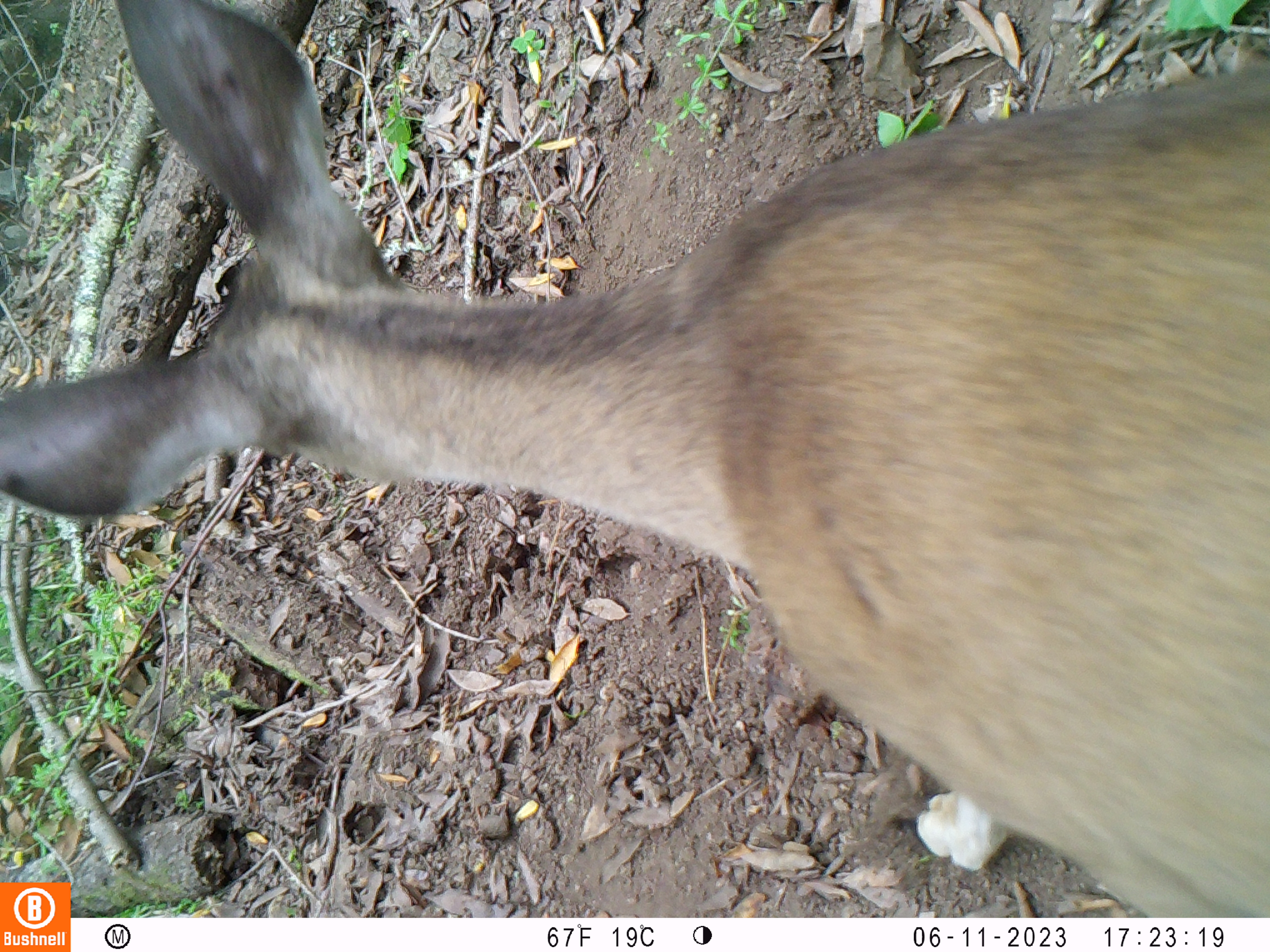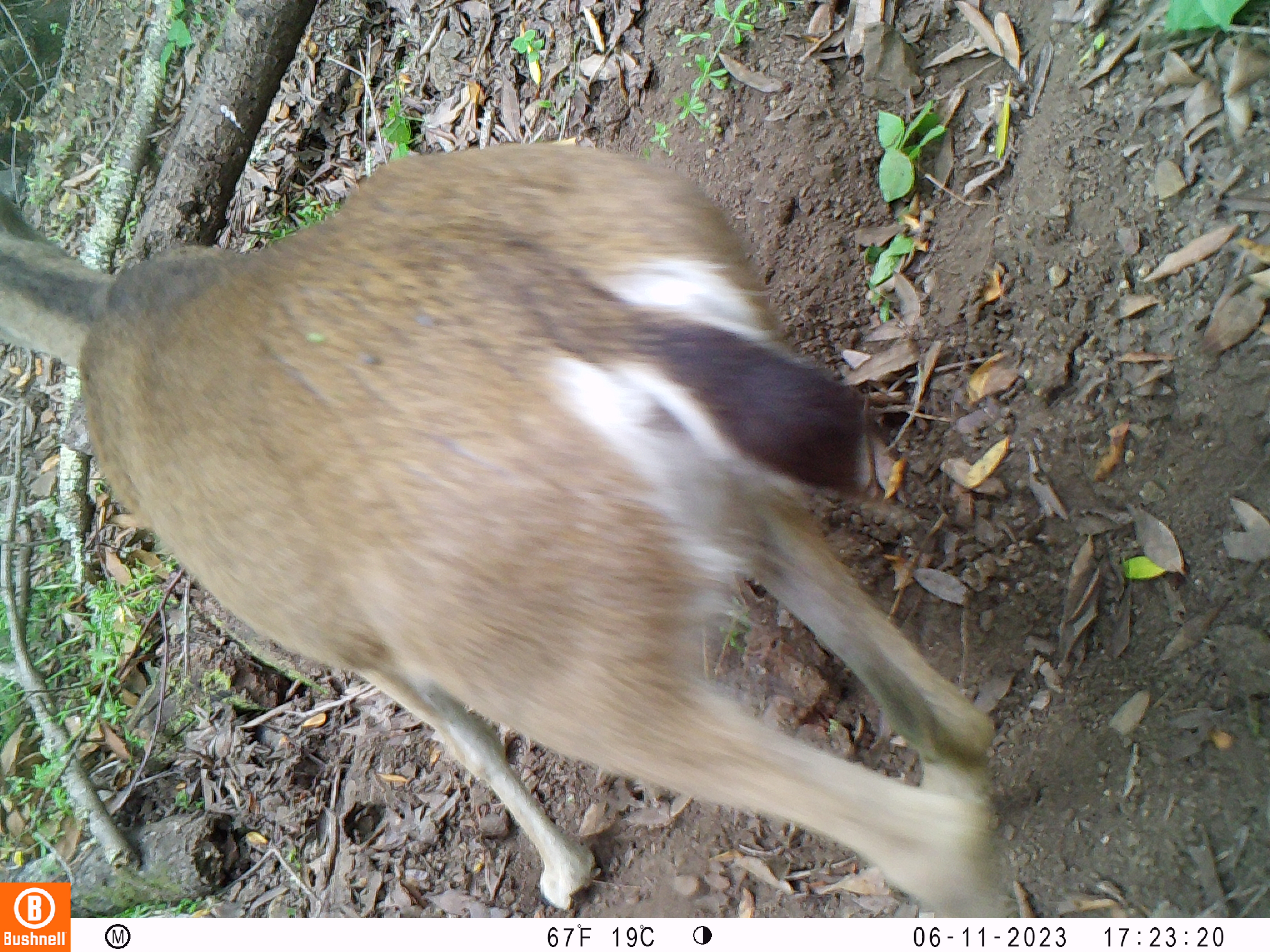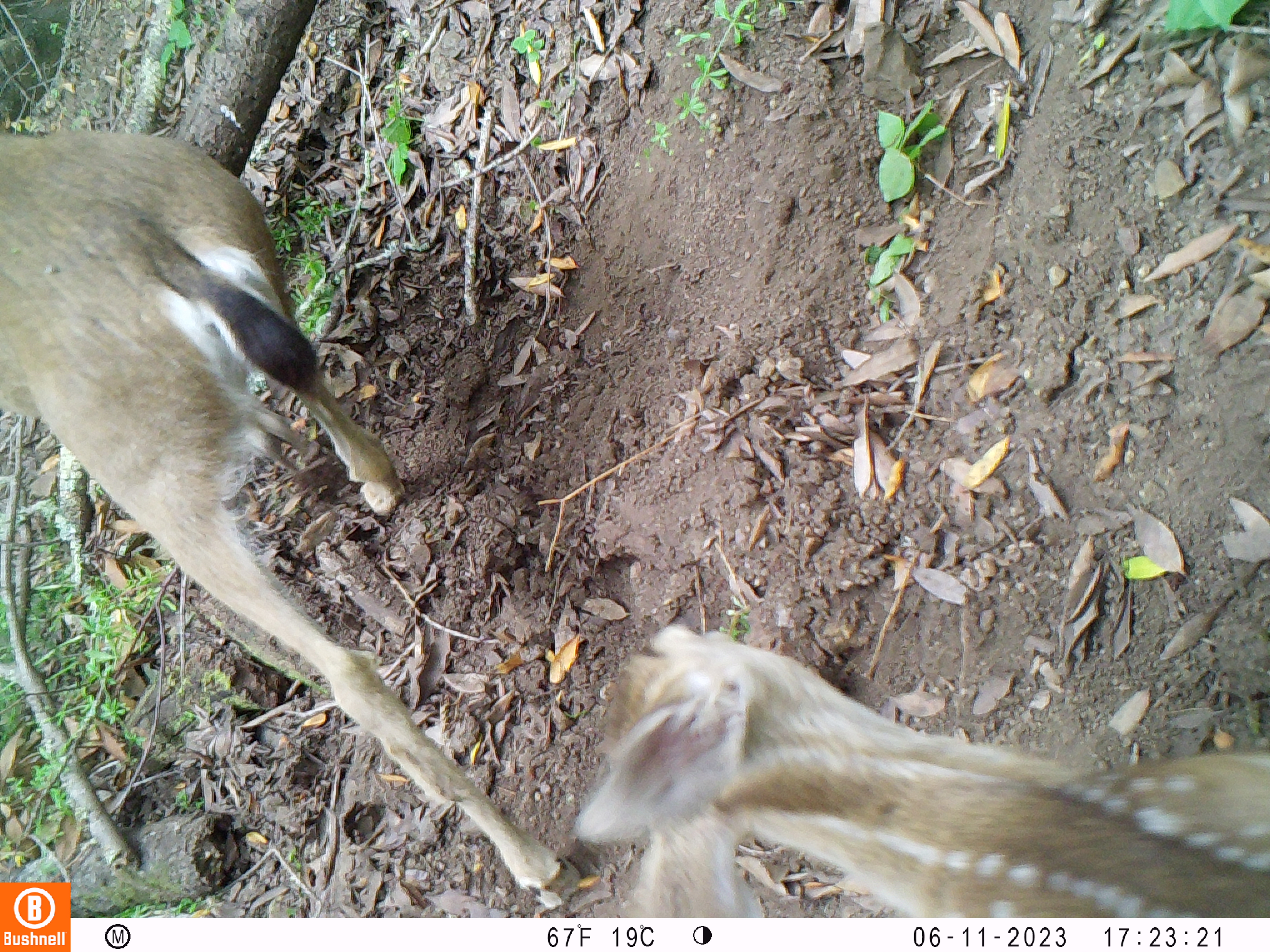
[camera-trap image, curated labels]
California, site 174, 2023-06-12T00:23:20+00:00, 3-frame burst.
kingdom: Animalia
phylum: Chordata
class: Mammalia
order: Artiodactyla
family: Cervidae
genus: Odocoileus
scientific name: Odocoileus hemionus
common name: mule deer